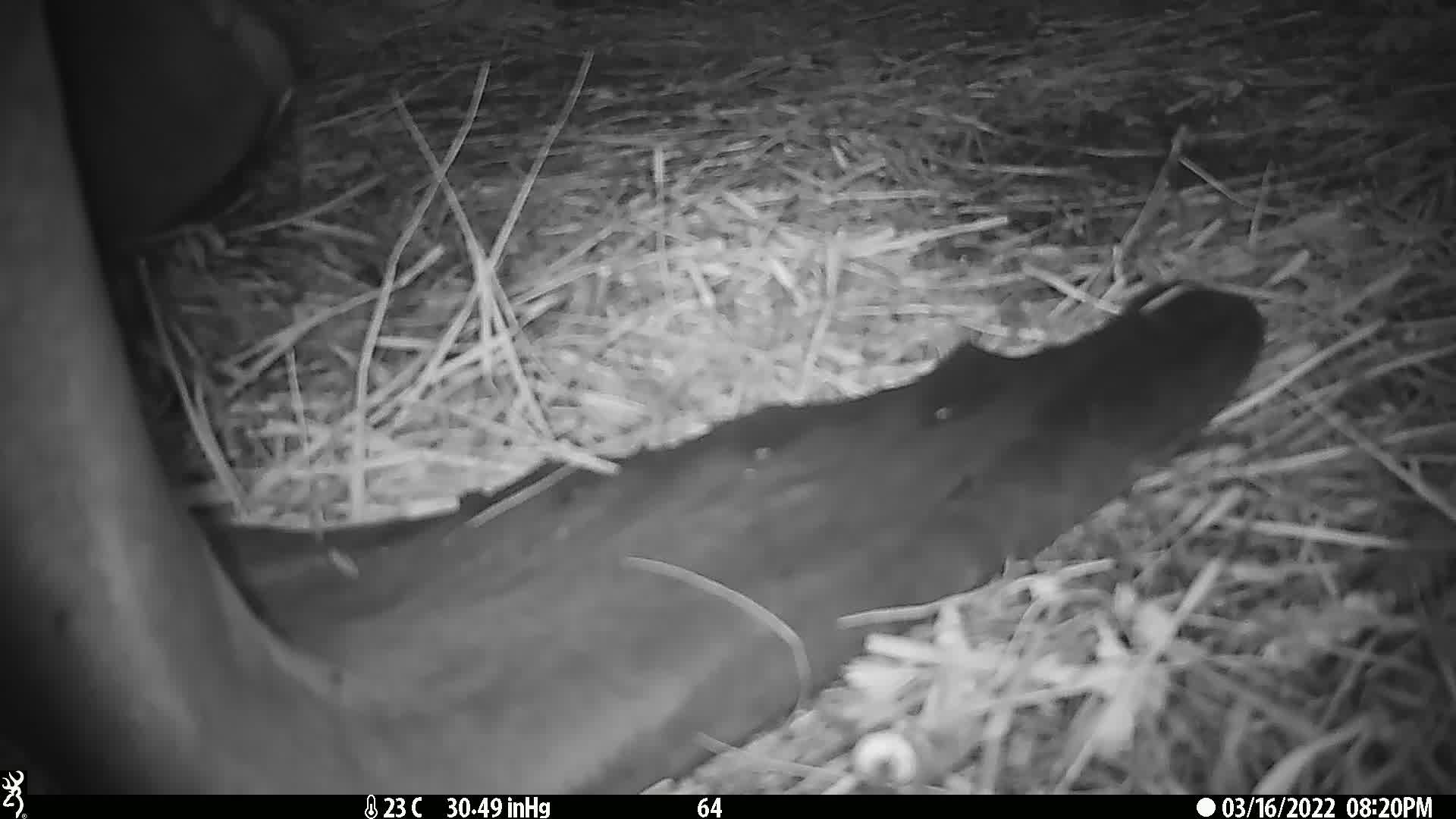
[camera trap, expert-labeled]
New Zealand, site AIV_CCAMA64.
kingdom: Animalia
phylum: Chordata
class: Mammalia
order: Carnivora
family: Otariidae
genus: Phocarctos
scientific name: Phocarctos hookeri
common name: new zealand sea lion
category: sealion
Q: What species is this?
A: Sealion (new zealand sea lion) (Phocarctos hookeri).